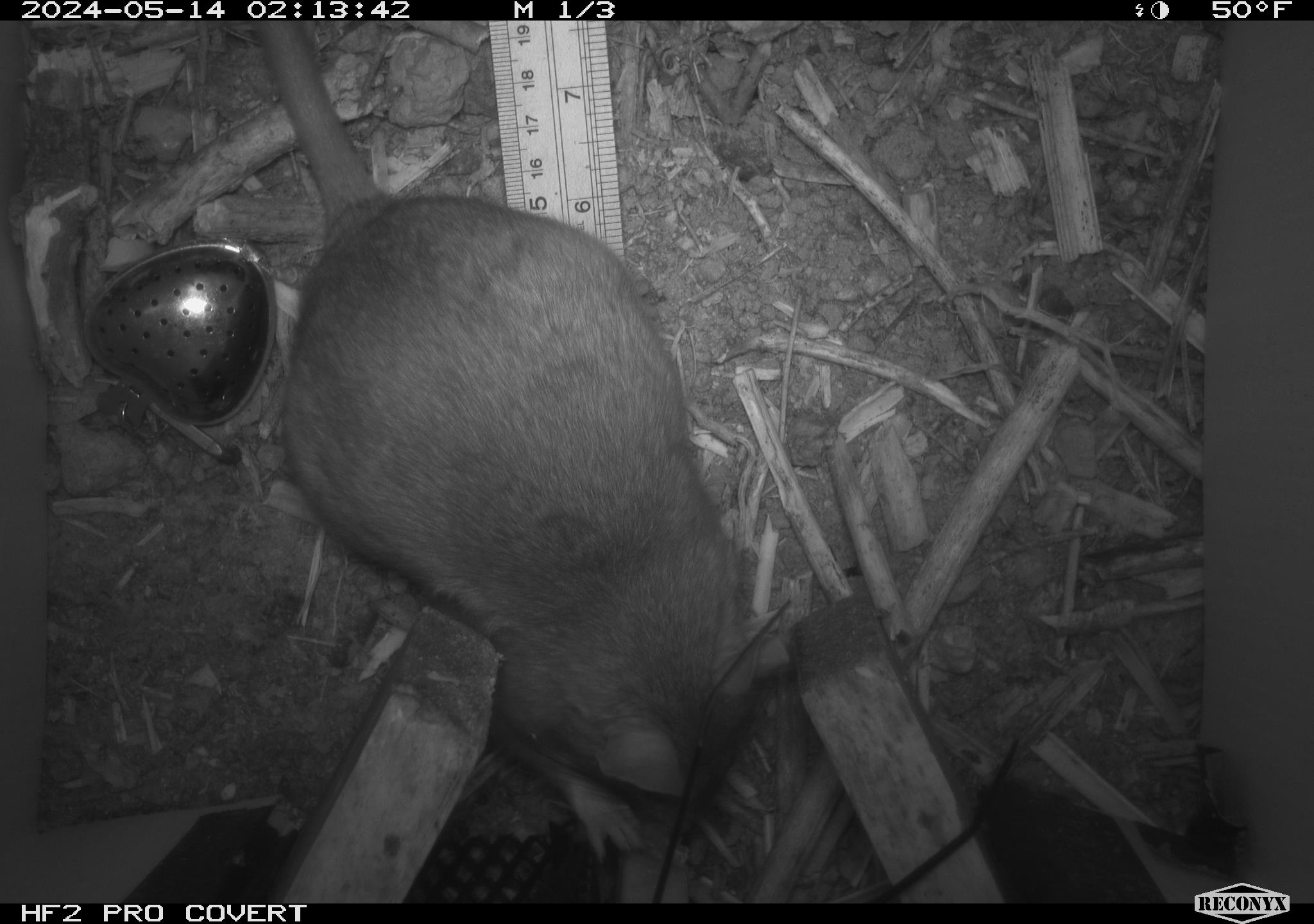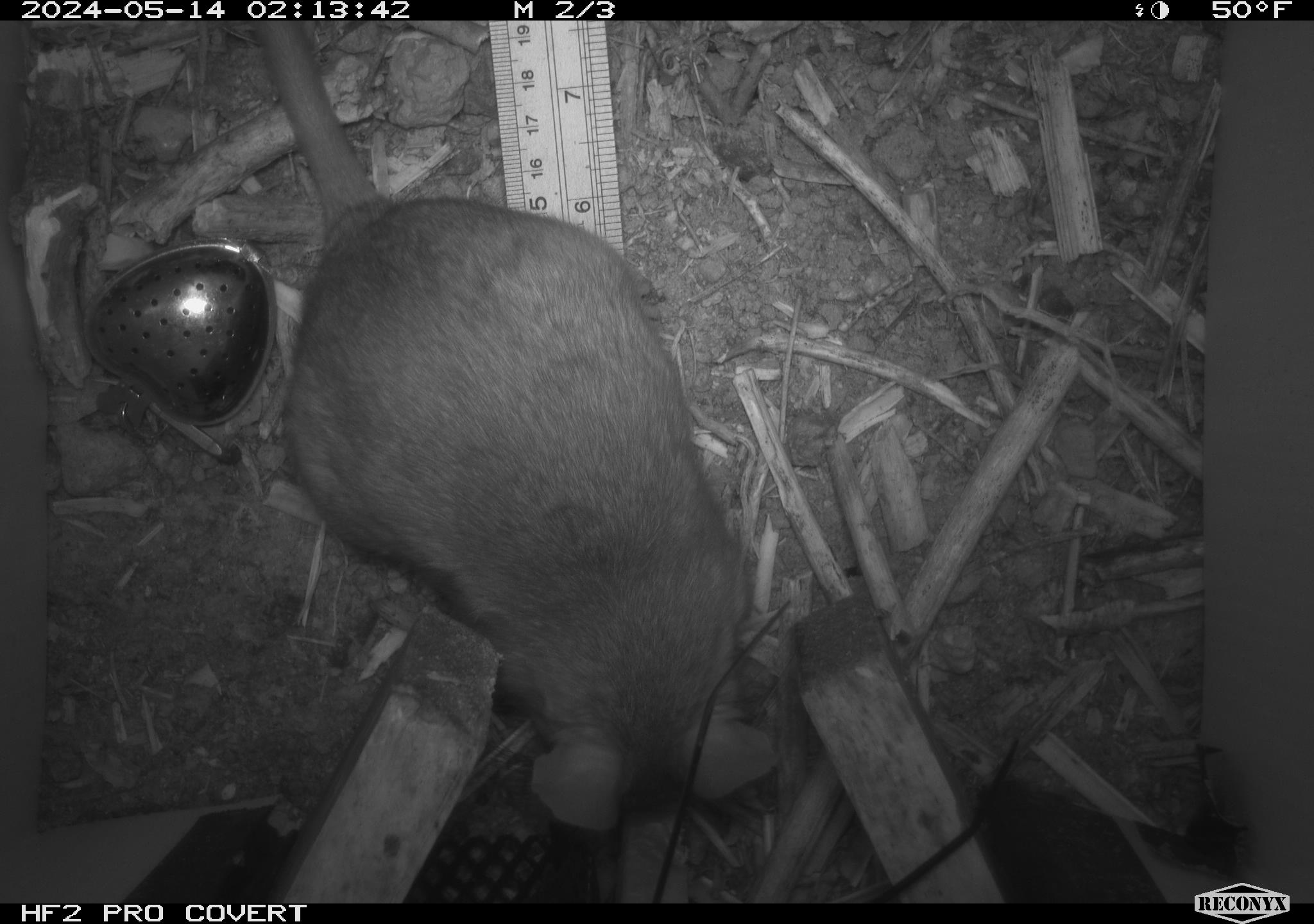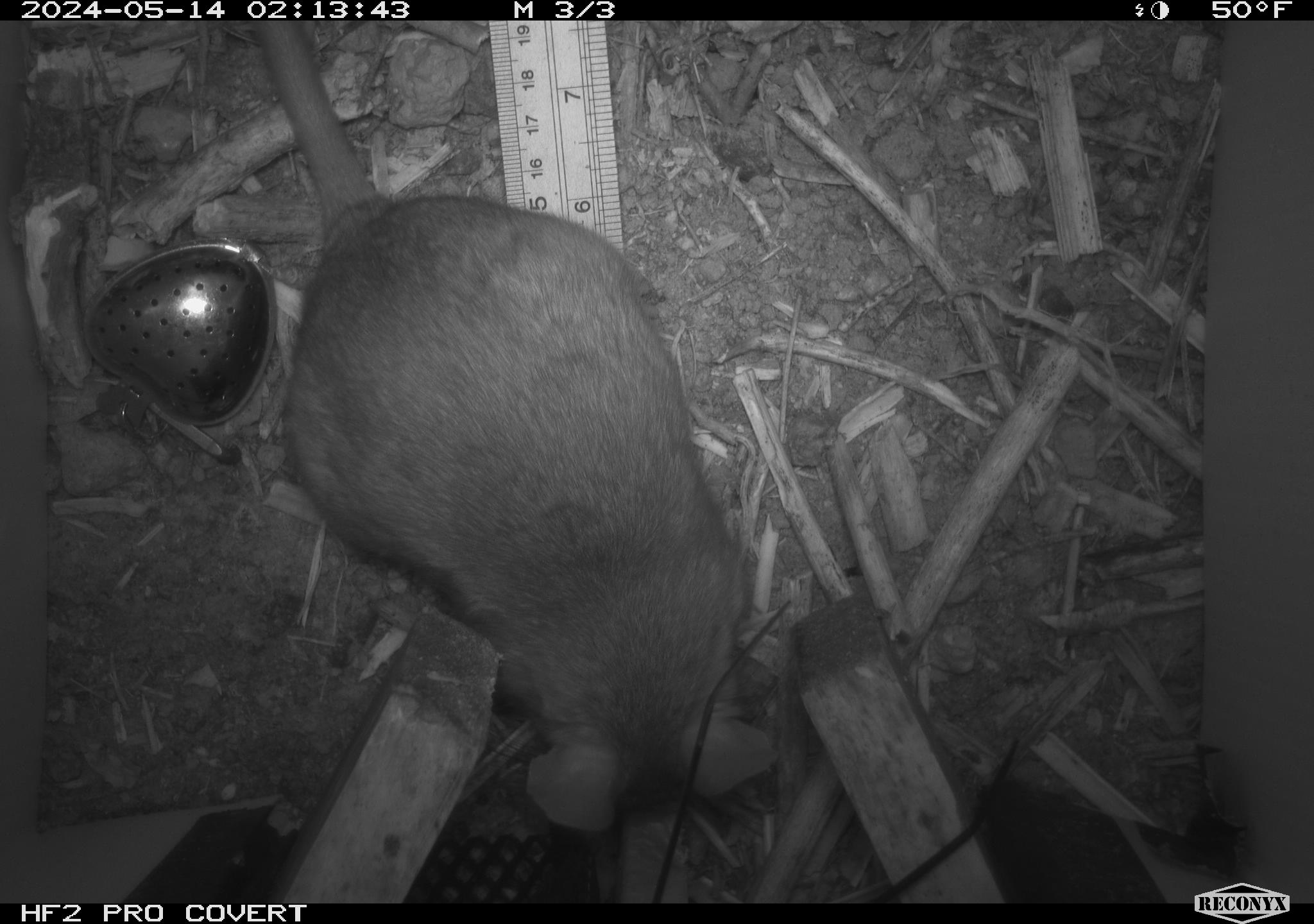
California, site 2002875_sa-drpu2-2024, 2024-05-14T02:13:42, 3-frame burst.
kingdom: Animalia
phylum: Chordata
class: Mammalia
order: Rodentia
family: Cricetidae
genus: Neotoma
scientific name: Neotoma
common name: pack rat or woodrat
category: neotoma species